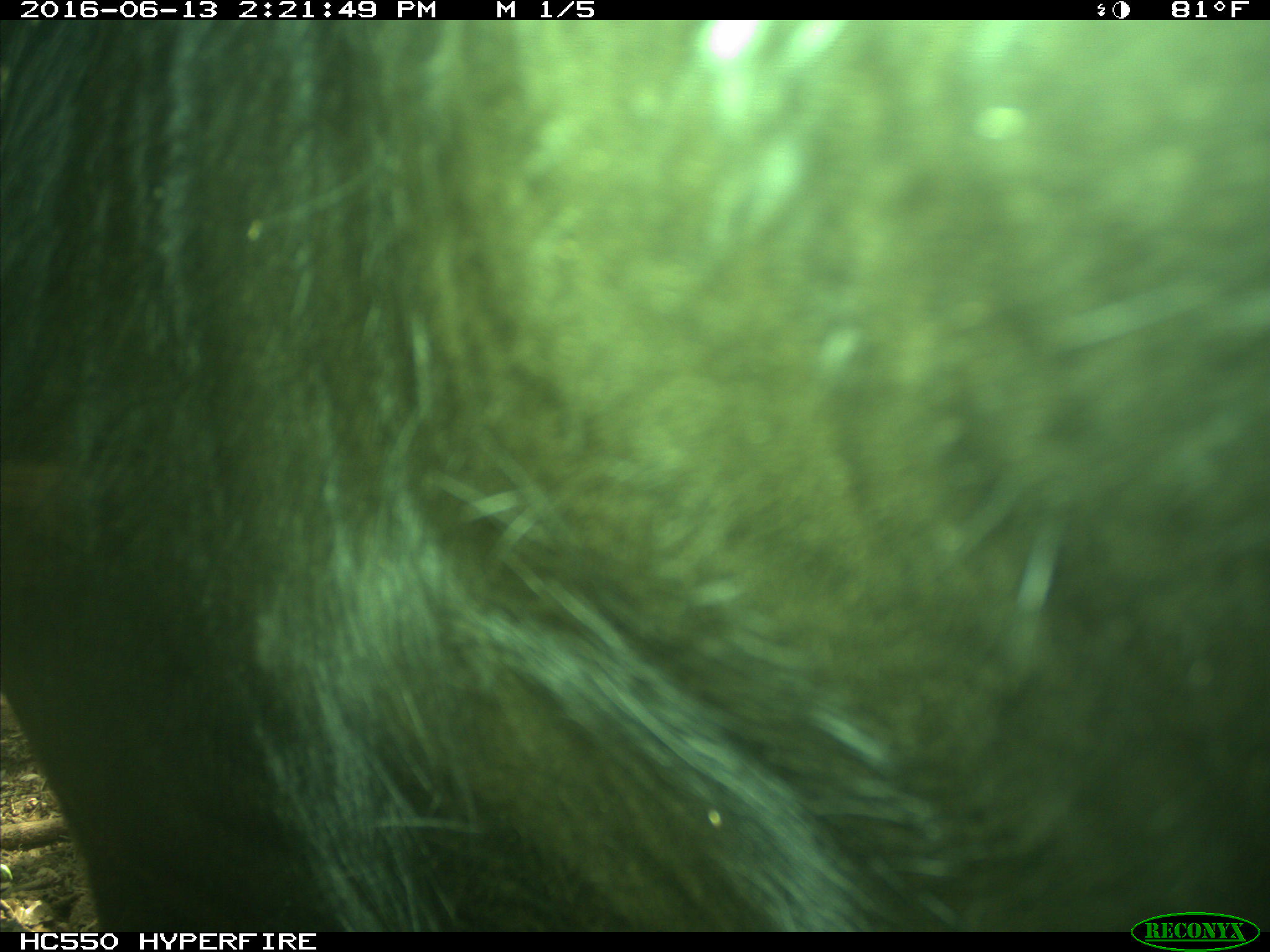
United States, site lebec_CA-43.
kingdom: Animalia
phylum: Chordata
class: Mammalia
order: Artiodactyla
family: Bovidae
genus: Bos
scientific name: Bos taurus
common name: domestic cow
Bos taurus (domestic cow).